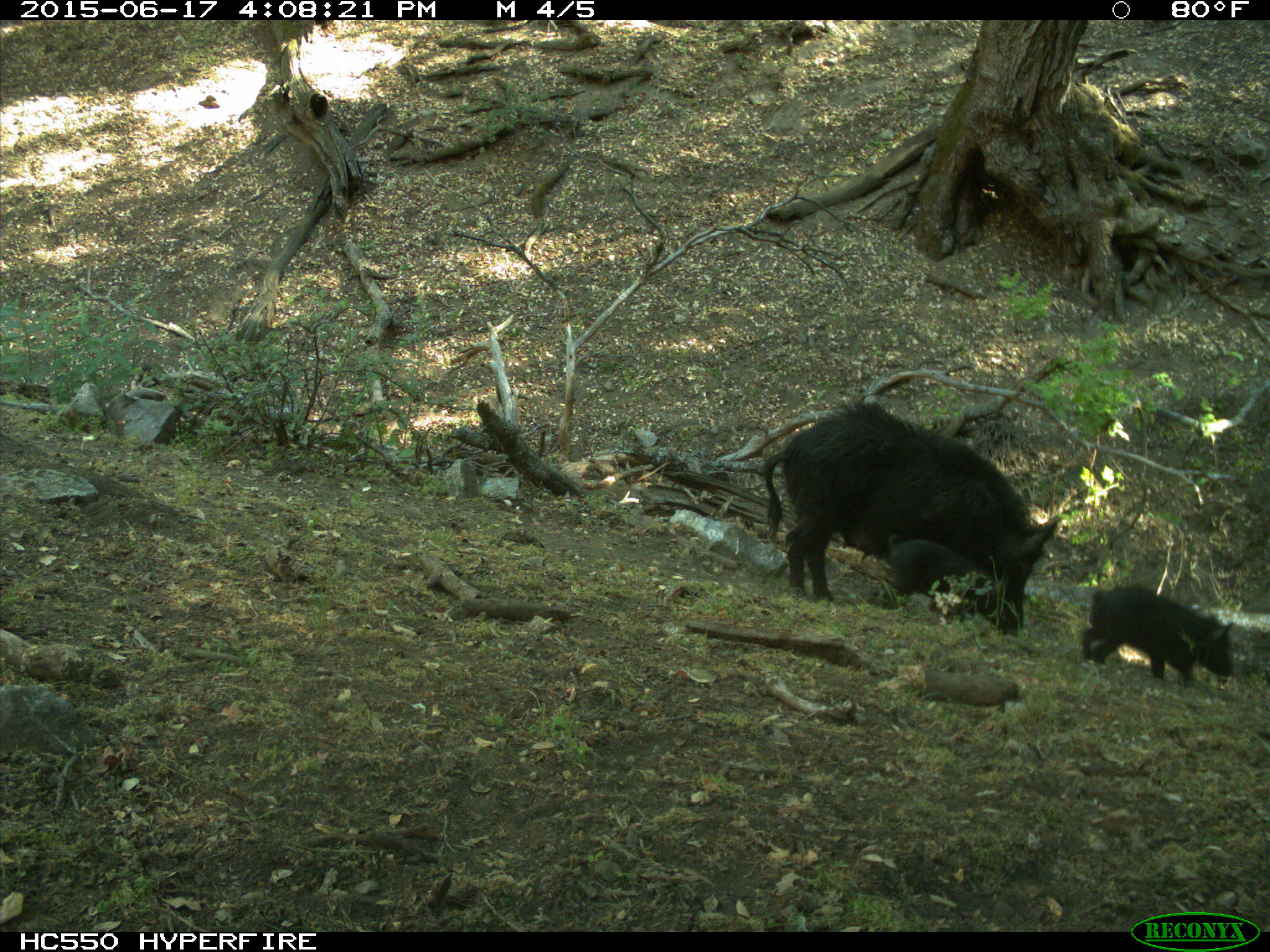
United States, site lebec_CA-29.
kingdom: Animalia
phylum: Chordata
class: Mammalia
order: Artiodactyla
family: Suidae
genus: Sus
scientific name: Sus scrofa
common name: wild boar